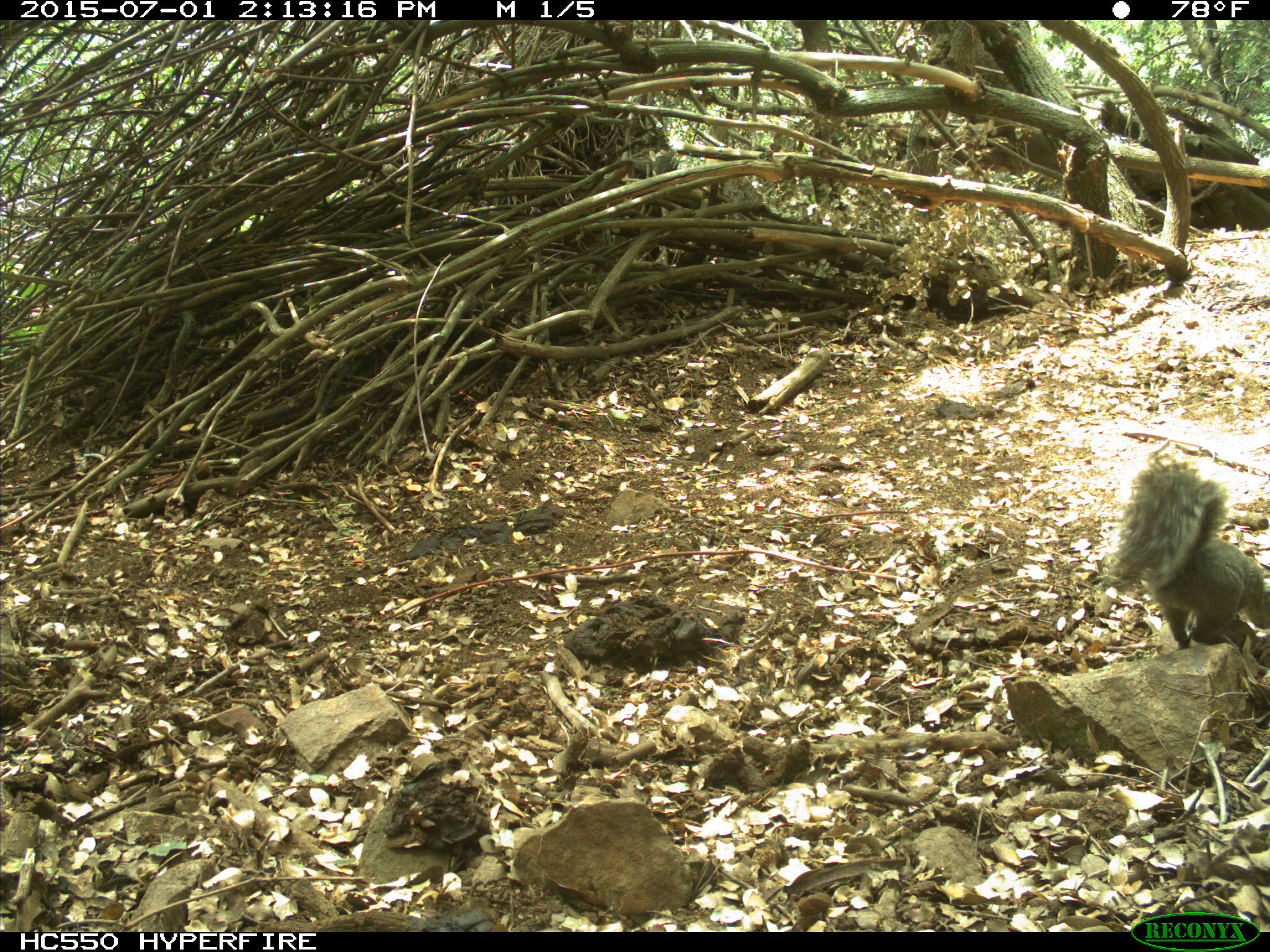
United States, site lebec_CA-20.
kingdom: Animalia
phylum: Chordata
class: Mammalia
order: Rodentia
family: Sciuridae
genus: Sciurus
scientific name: Sciurus carolinensis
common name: eastern gray squirrel